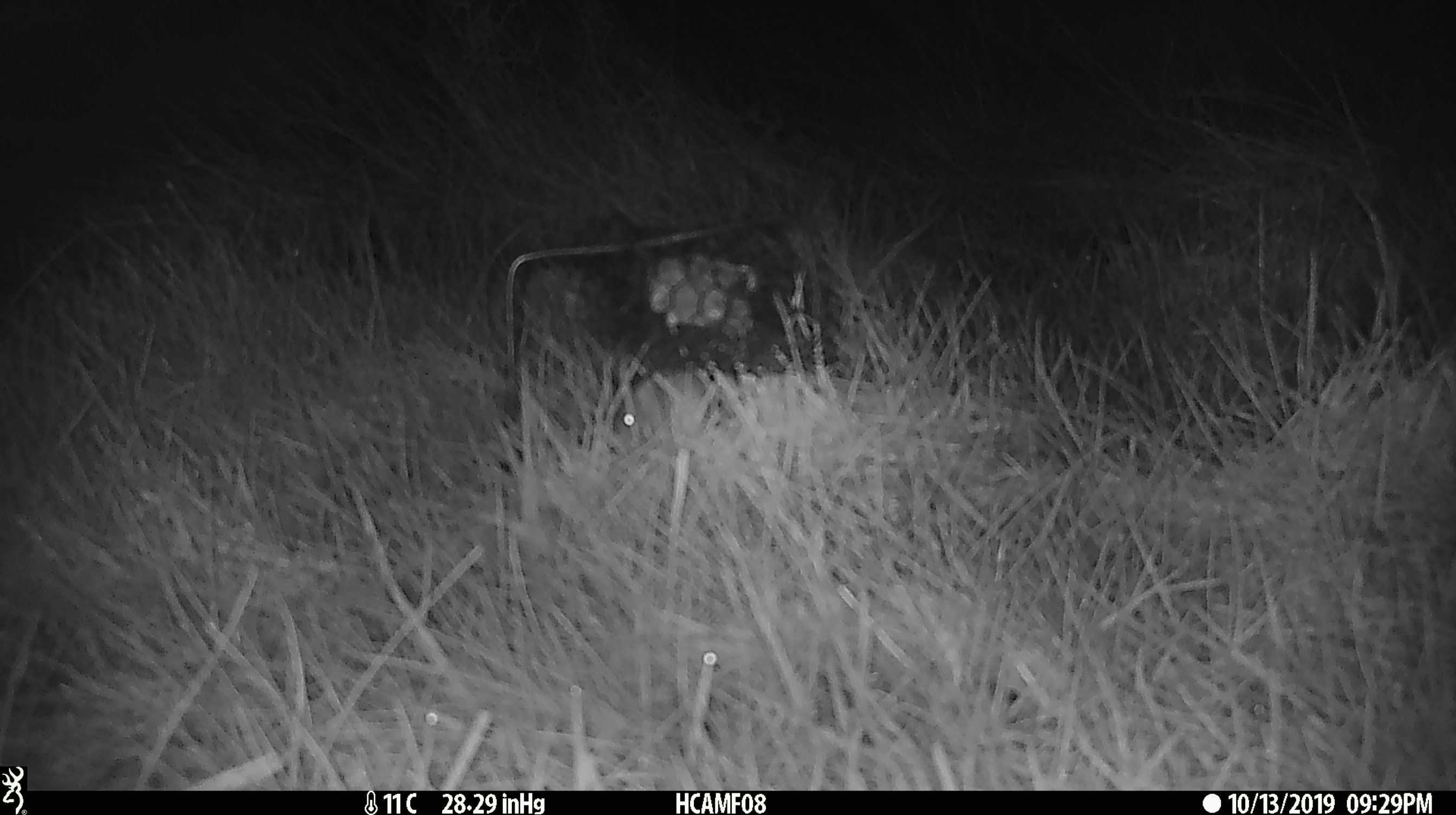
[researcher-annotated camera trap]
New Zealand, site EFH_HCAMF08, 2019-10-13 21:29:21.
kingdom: Animalia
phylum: Chordata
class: Mammalia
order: Rodentia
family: Muridae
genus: Mus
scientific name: Mus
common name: mouse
Mouse (Mus).